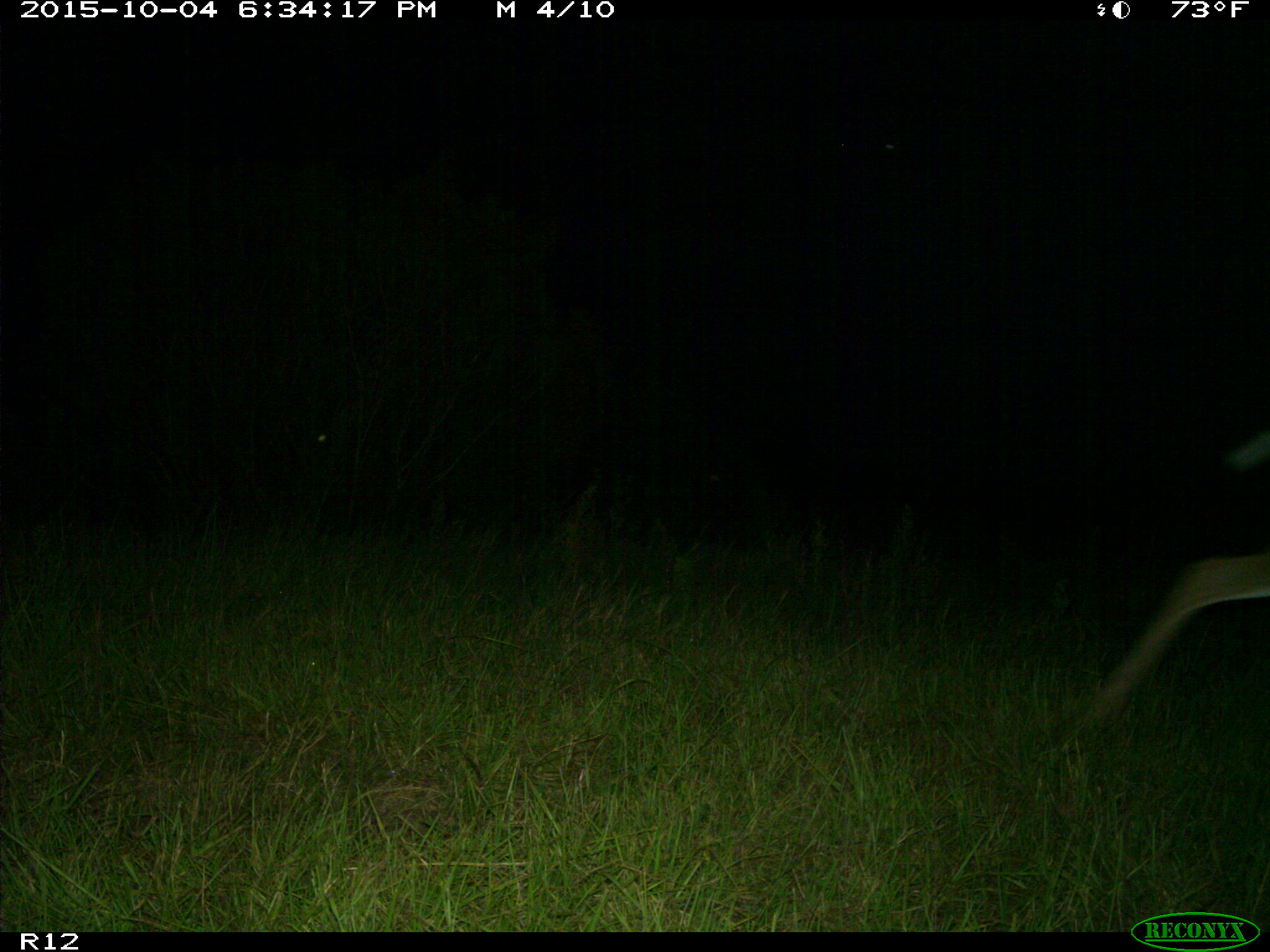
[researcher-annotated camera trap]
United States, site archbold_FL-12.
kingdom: Animalia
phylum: Chordata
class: Mammalia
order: Artiodactyla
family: Cervidae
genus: Odocoileus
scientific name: Odocoileus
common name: deer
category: unidentified deer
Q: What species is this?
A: Unidentified deer (deer) (Odocoileus).